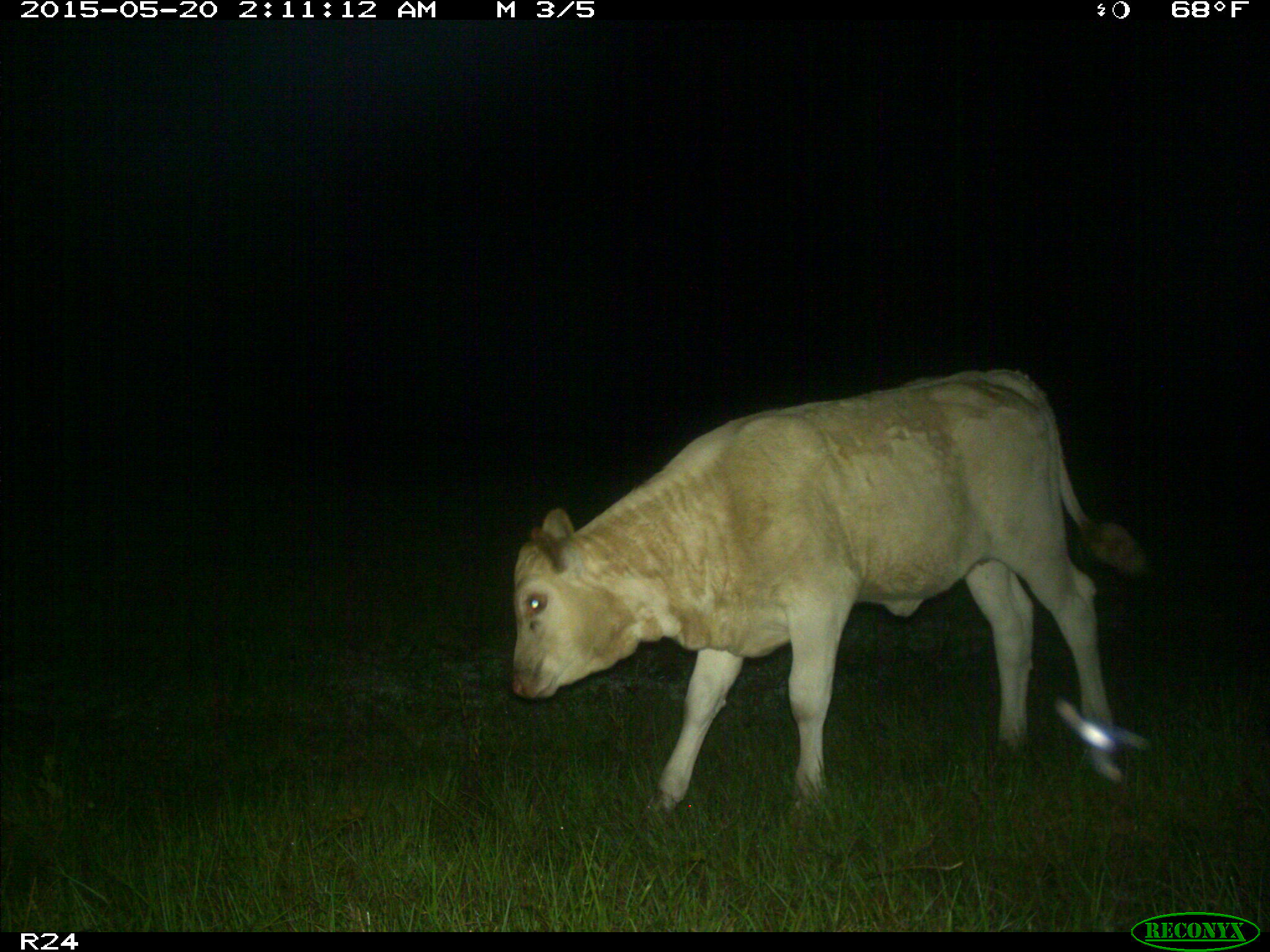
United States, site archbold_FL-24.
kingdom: Animalia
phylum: Chordata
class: Mammalia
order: Artiodactyla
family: Bovidae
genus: Bos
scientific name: Bos taurus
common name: domestic cow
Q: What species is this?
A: Bos taurus (domestic cow).